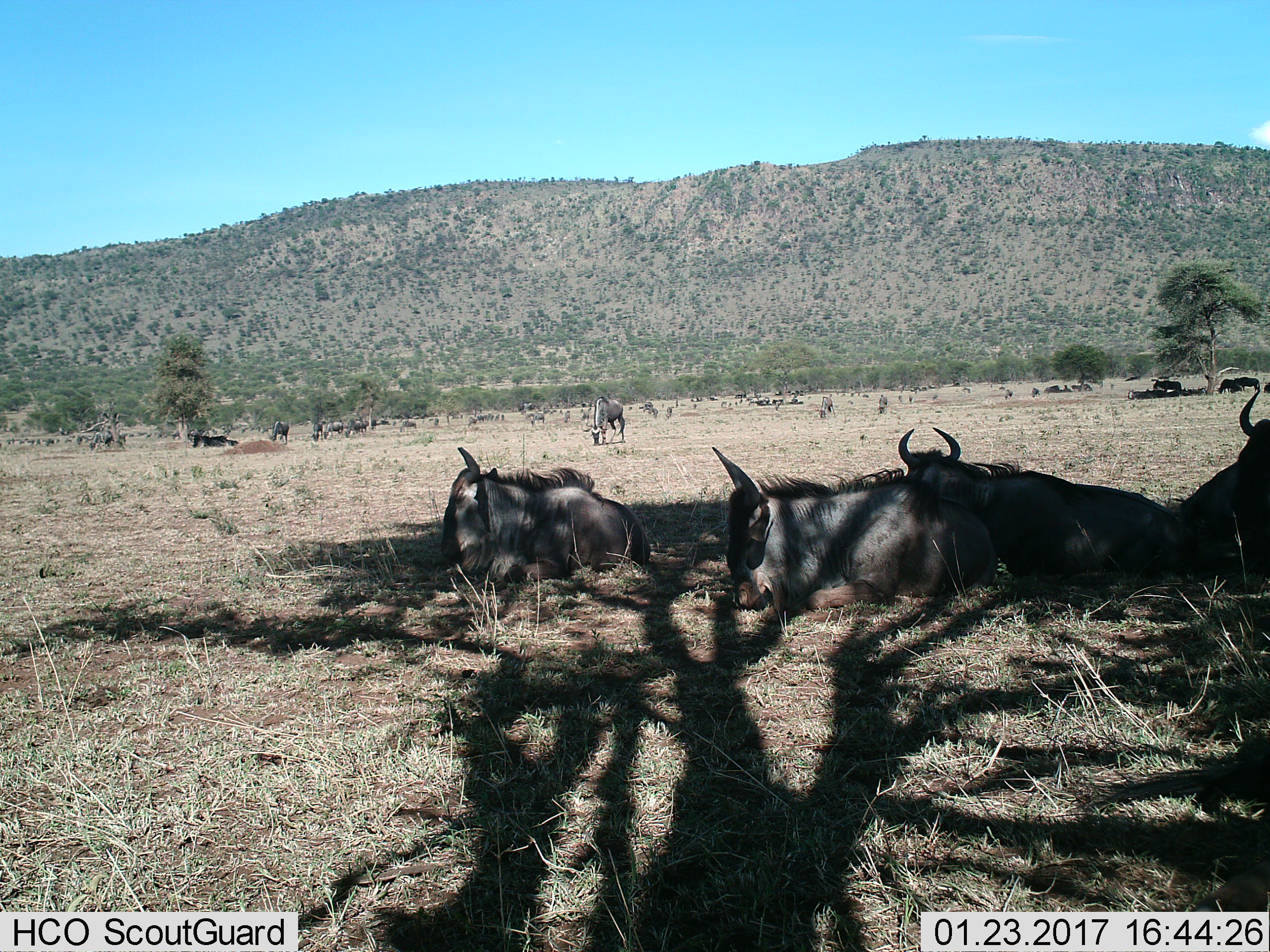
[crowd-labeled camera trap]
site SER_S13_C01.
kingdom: Animalia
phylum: Chordata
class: Mammalia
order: Artiodactyla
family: Bovidae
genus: Connochaetes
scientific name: Connochaetes taurinus taurinus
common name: blue wildebeest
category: wildebeestblue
Wildebeestblue (blue wildebeest) (Connochaetes taurinus taurinus), count 5. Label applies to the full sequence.